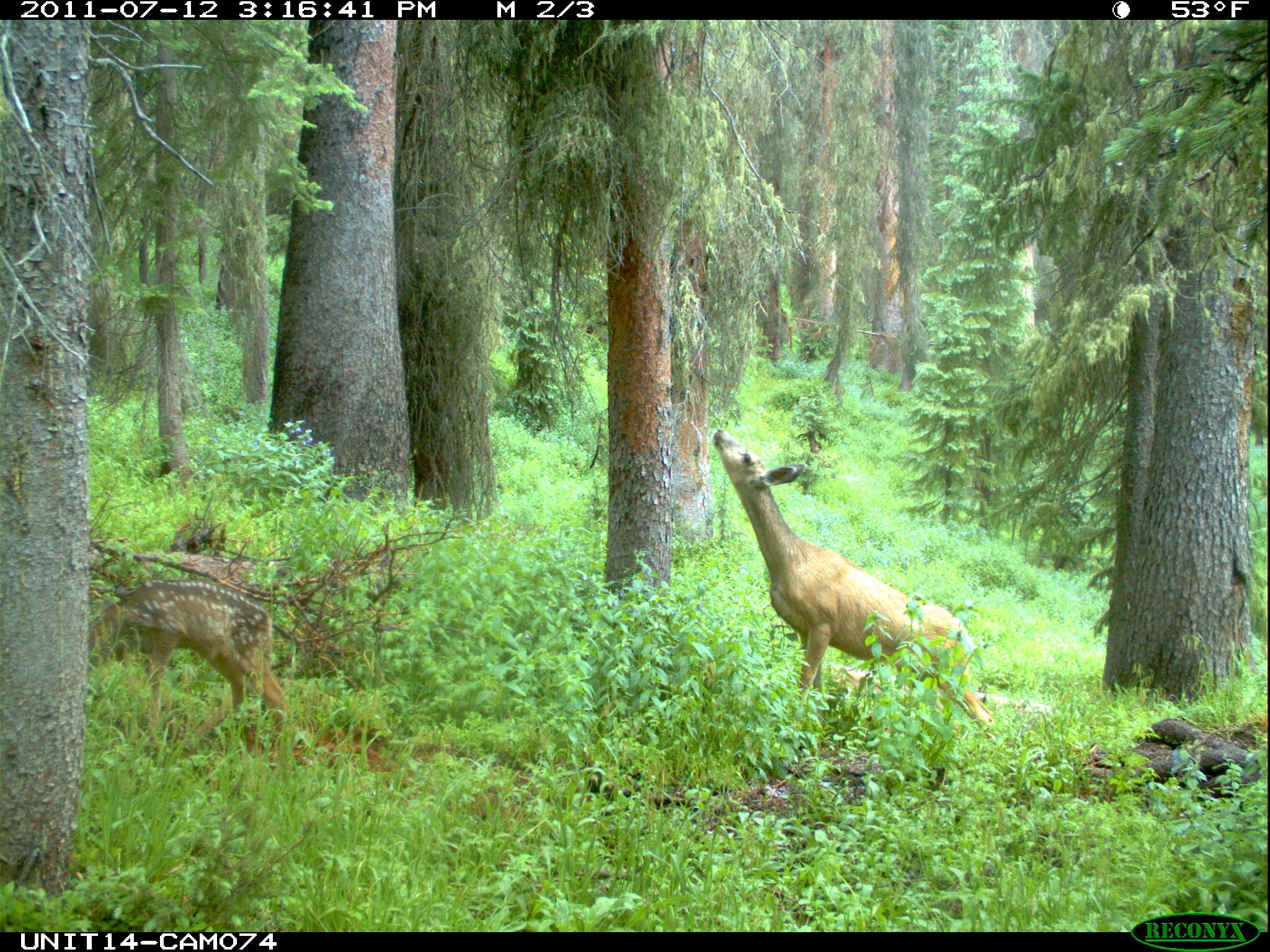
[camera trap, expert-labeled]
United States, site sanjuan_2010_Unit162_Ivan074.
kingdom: Animalia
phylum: Chordata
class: Mammalia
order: Artiodactyla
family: Cervidae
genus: Odocoileus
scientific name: Odocoileus hemionus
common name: mule deer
Odocoileus hemionus (mule deer).